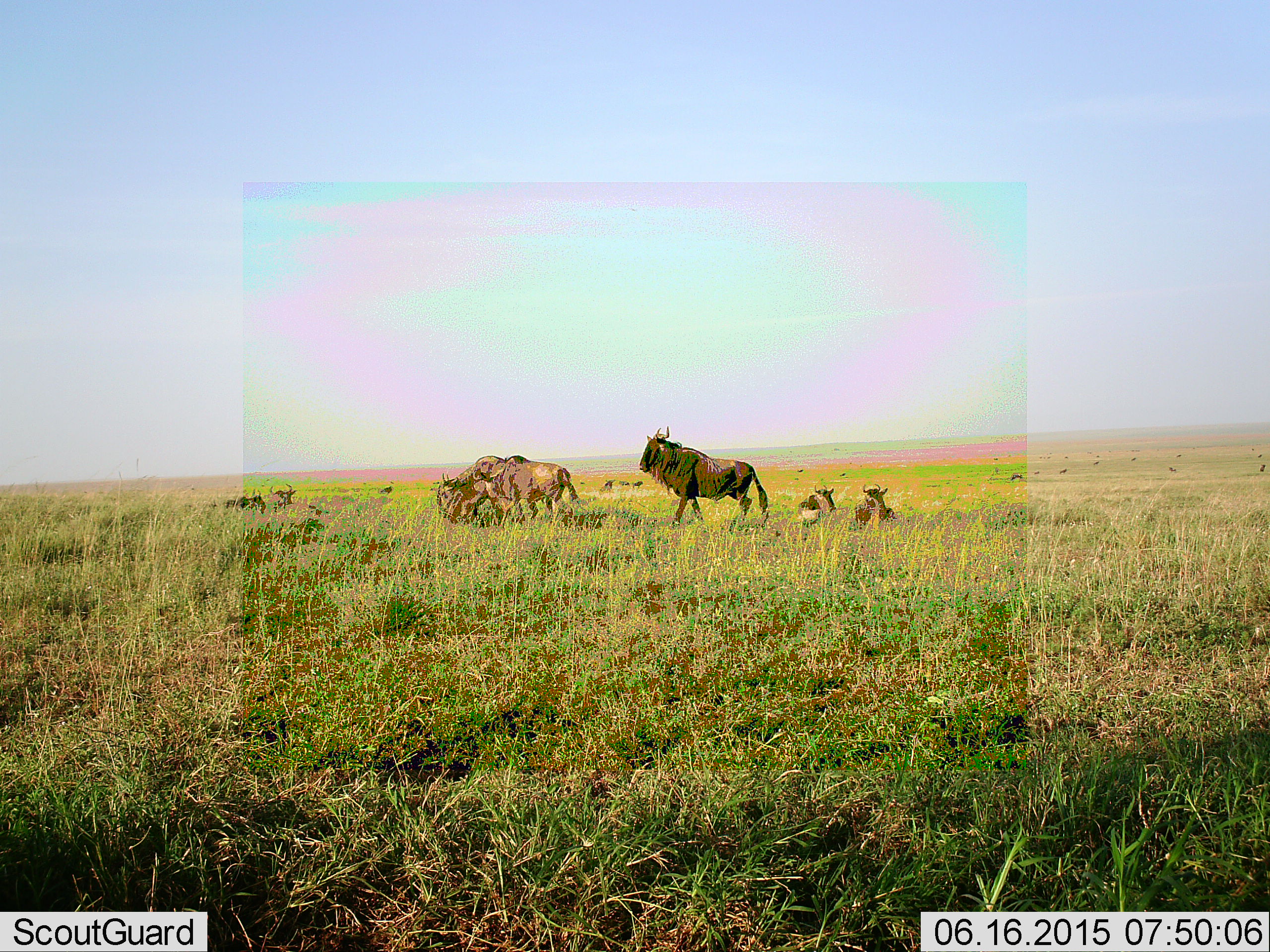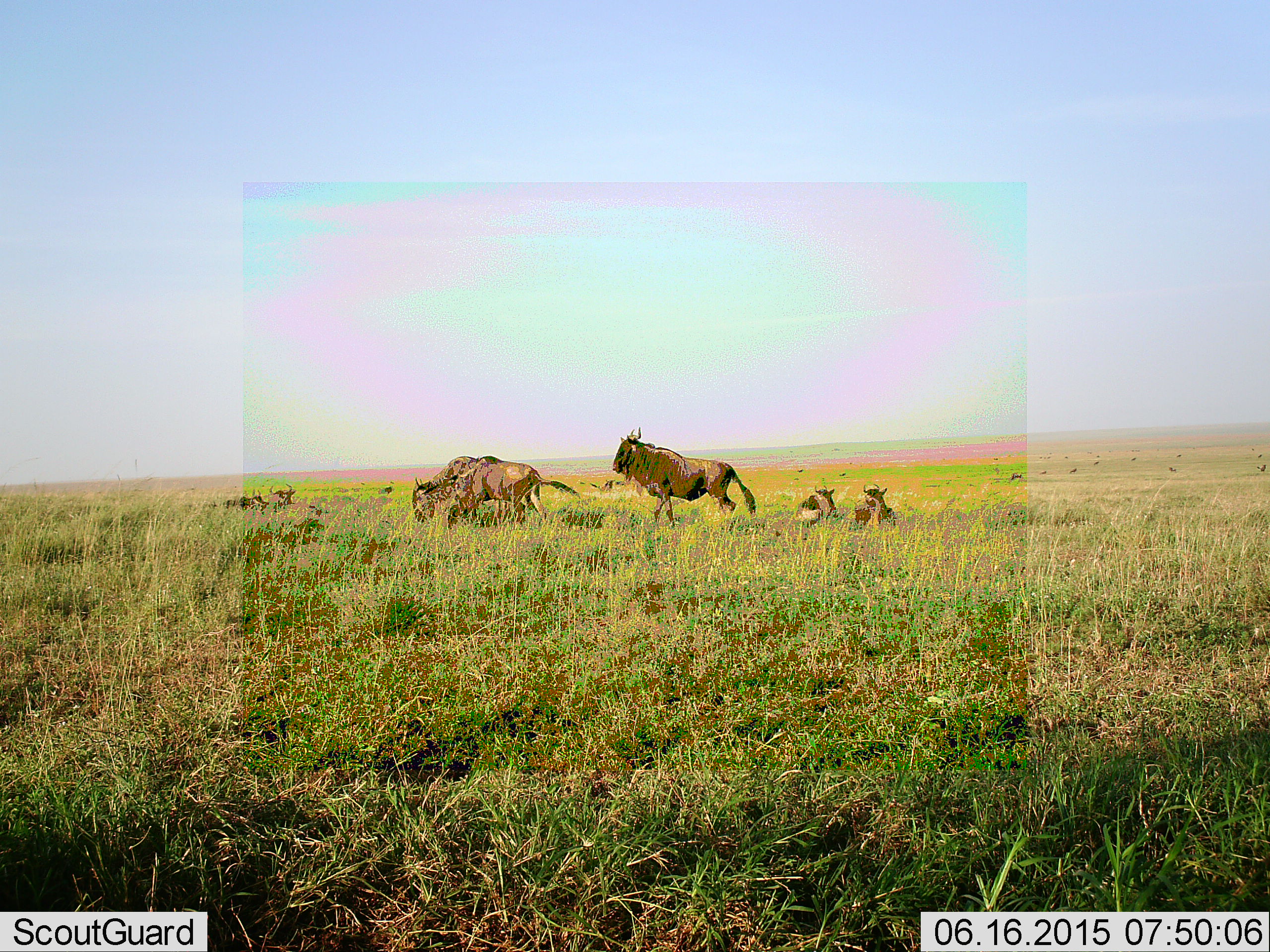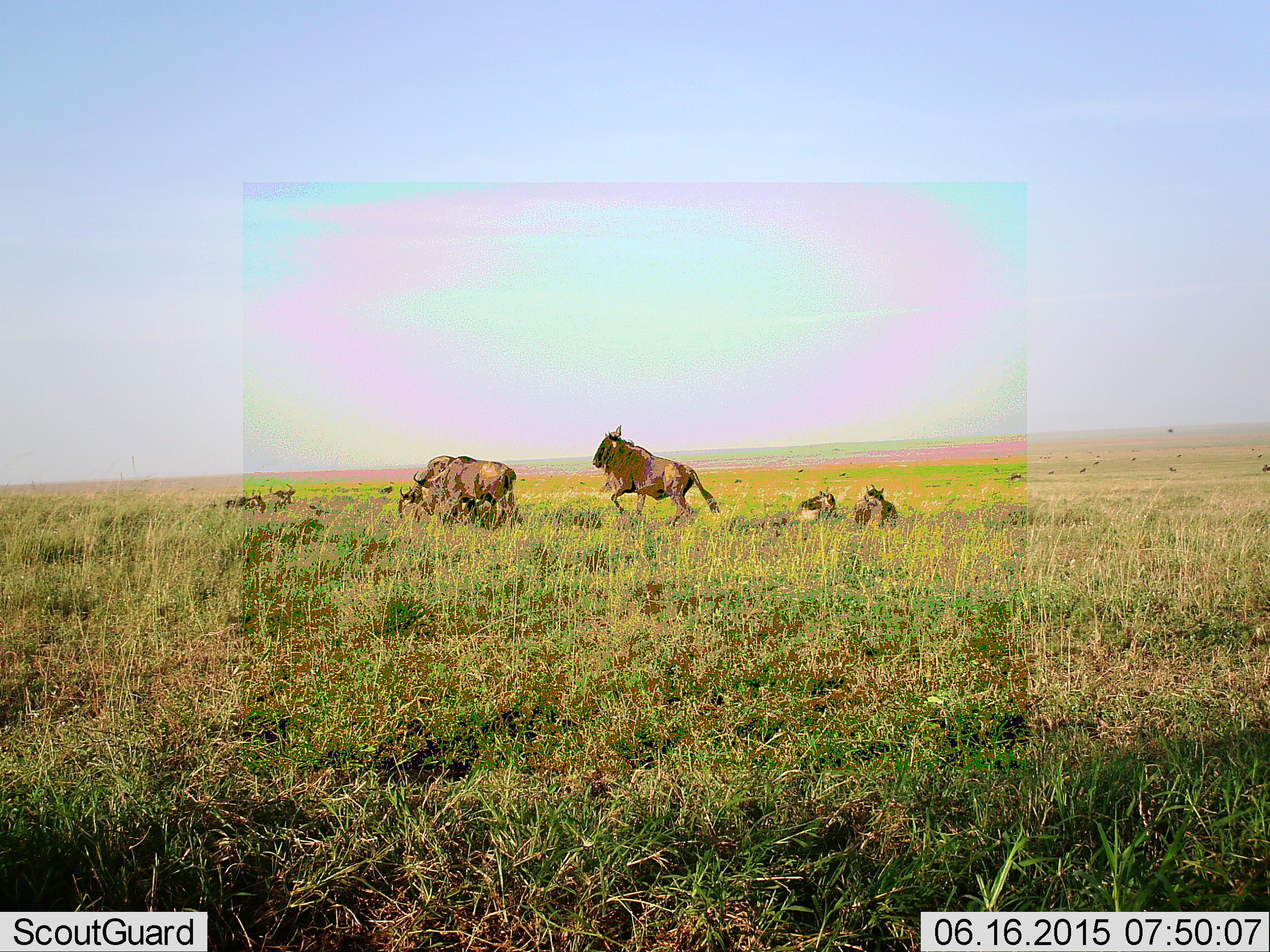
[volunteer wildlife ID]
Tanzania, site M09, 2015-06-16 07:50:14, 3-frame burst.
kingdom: Animalia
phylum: Chordata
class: Mammalia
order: Artiodactyla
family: Bovidae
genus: Connochaetes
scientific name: Connochaetes taurinus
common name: blue wildebeest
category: wildebeest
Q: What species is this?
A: Wildebeest (blue wildebeest) (Connochaetes taurinus).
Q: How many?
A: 7.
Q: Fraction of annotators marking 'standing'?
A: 50%.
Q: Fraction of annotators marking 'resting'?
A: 90%.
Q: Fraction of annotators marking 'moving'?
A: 80%.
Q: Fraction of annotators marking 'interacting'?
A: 0%.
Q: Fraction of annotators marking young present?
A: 0%.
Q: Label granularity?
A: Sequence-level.